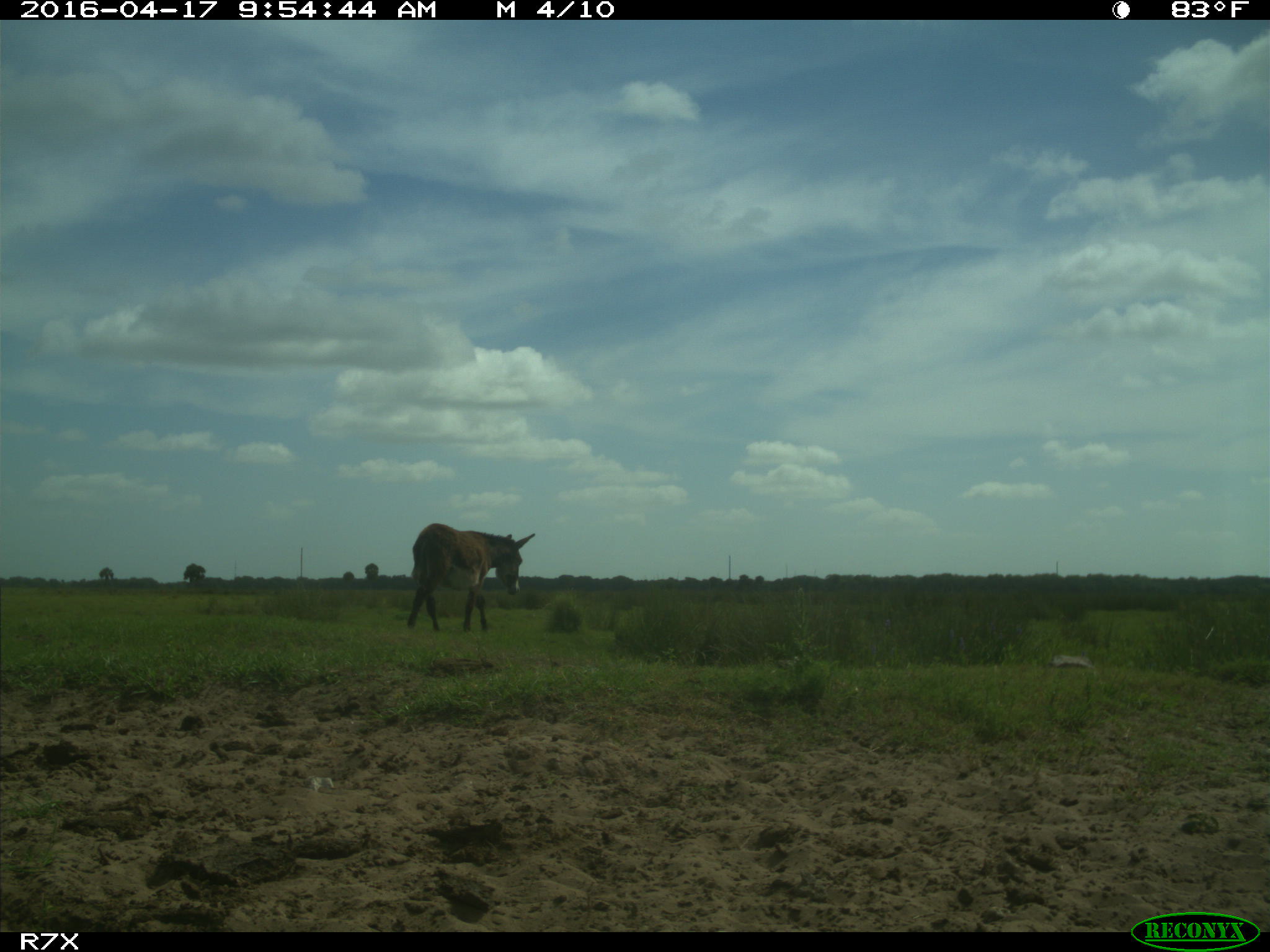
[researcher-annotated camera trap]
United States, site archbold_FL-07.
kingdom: Animalia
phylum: Chordata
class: Mammalia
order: Artiodactyla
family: Bovidae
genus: Bos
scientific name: Bos taurus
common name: domestic cow